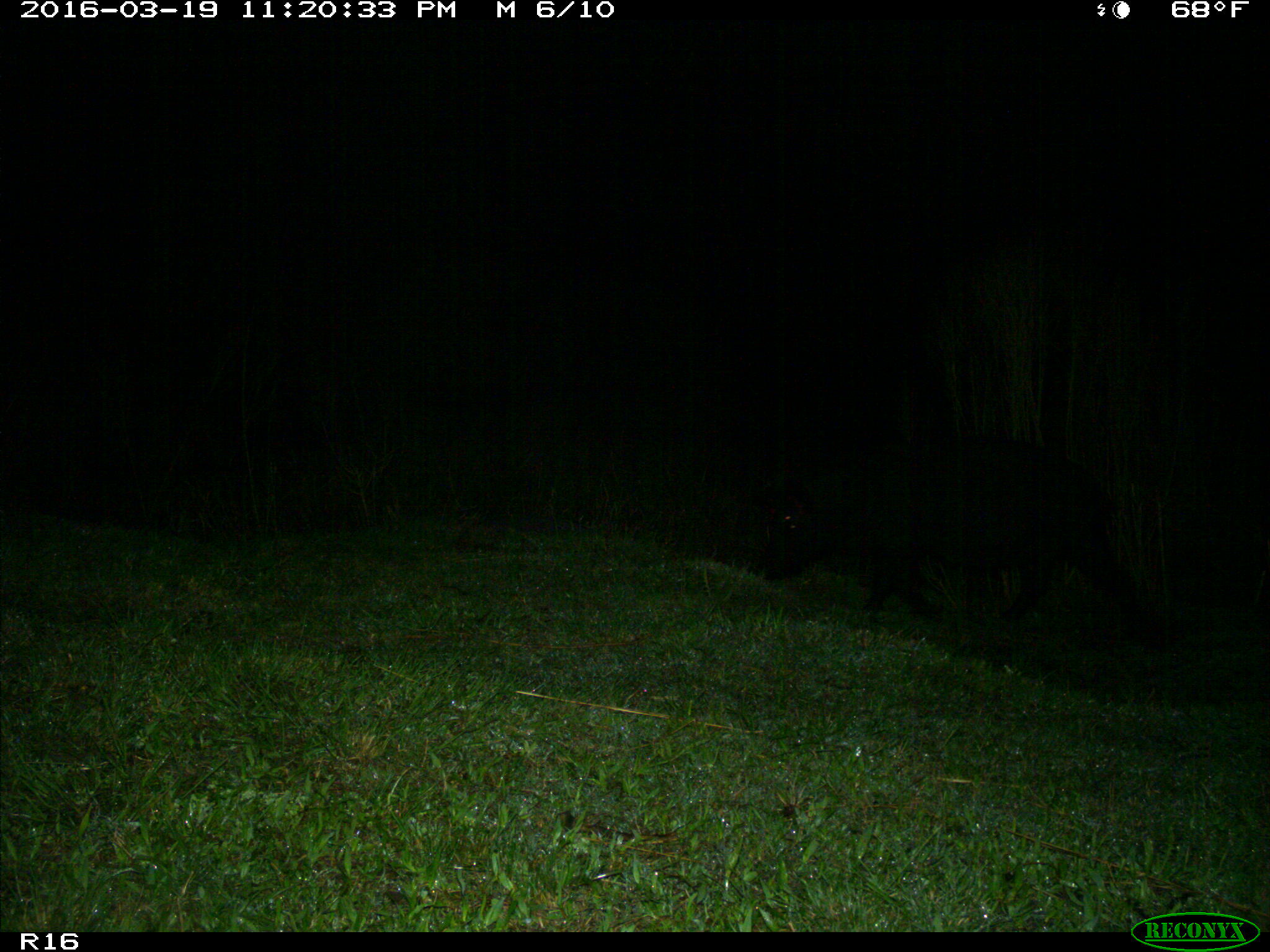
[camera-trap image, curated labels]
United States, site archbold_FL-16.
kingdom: Animalia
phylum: Chordata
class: Mammalia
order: Artiodactyla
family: Suidae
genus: Sus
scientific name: Sus scrofa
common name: wild boar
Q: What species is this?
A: Sus scrofa (wild boar).